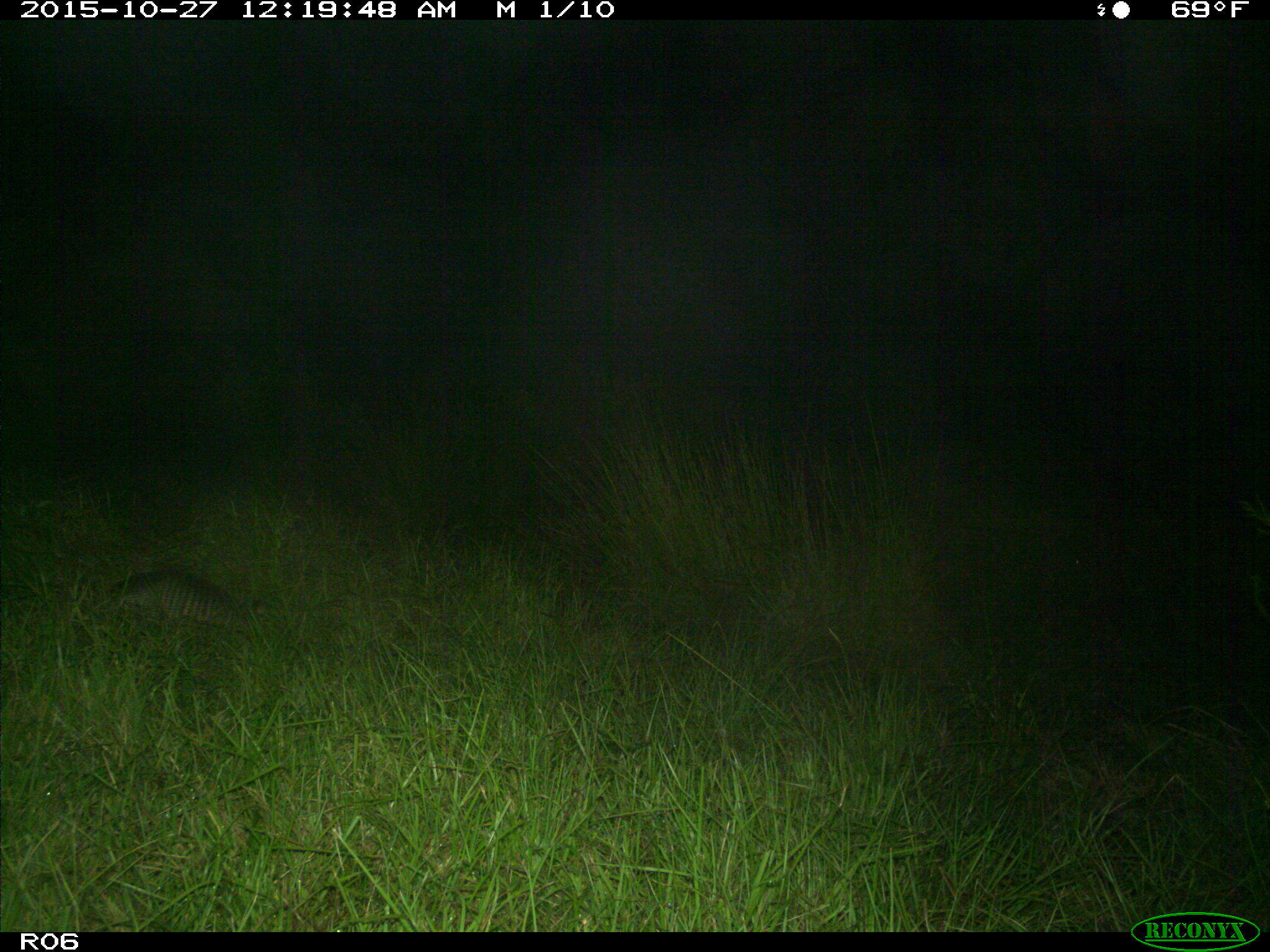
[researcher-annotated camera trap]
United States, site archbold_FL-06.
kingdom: Animalia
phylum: Chordata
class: Mammalia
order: Cingulata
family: Dasypodidae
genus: Dasypus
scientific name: Dasypus novemcinctus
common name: nine-banded armadillo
Dasypus novemcinctus (nine-banded armadillo).